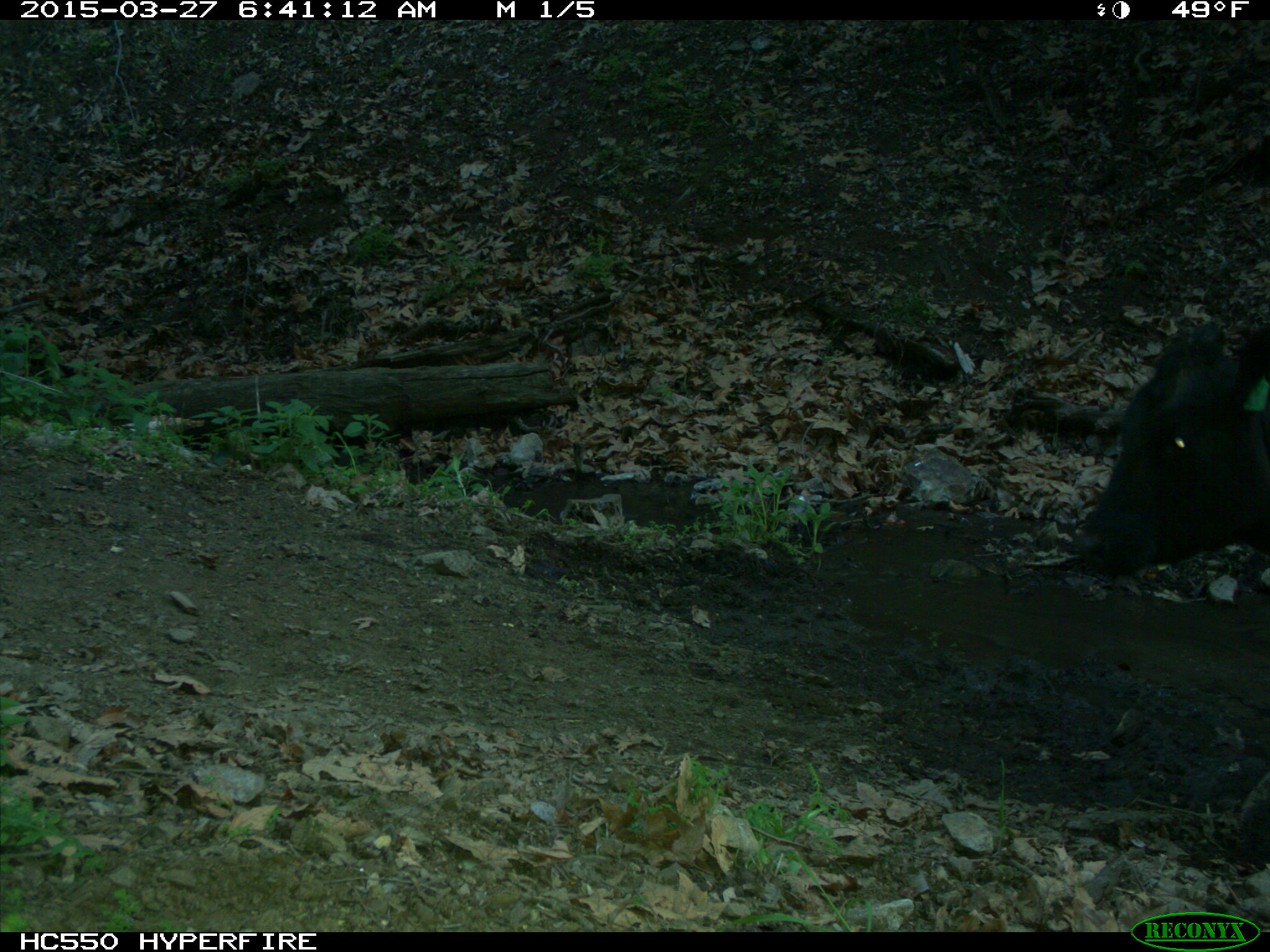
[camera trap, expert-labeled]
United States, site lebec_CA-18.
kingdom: Animalia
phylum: Chordata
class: Mammalia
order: Artiodactyla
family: Bovidae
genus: Bos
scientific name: Bos taurus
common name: domestic cow